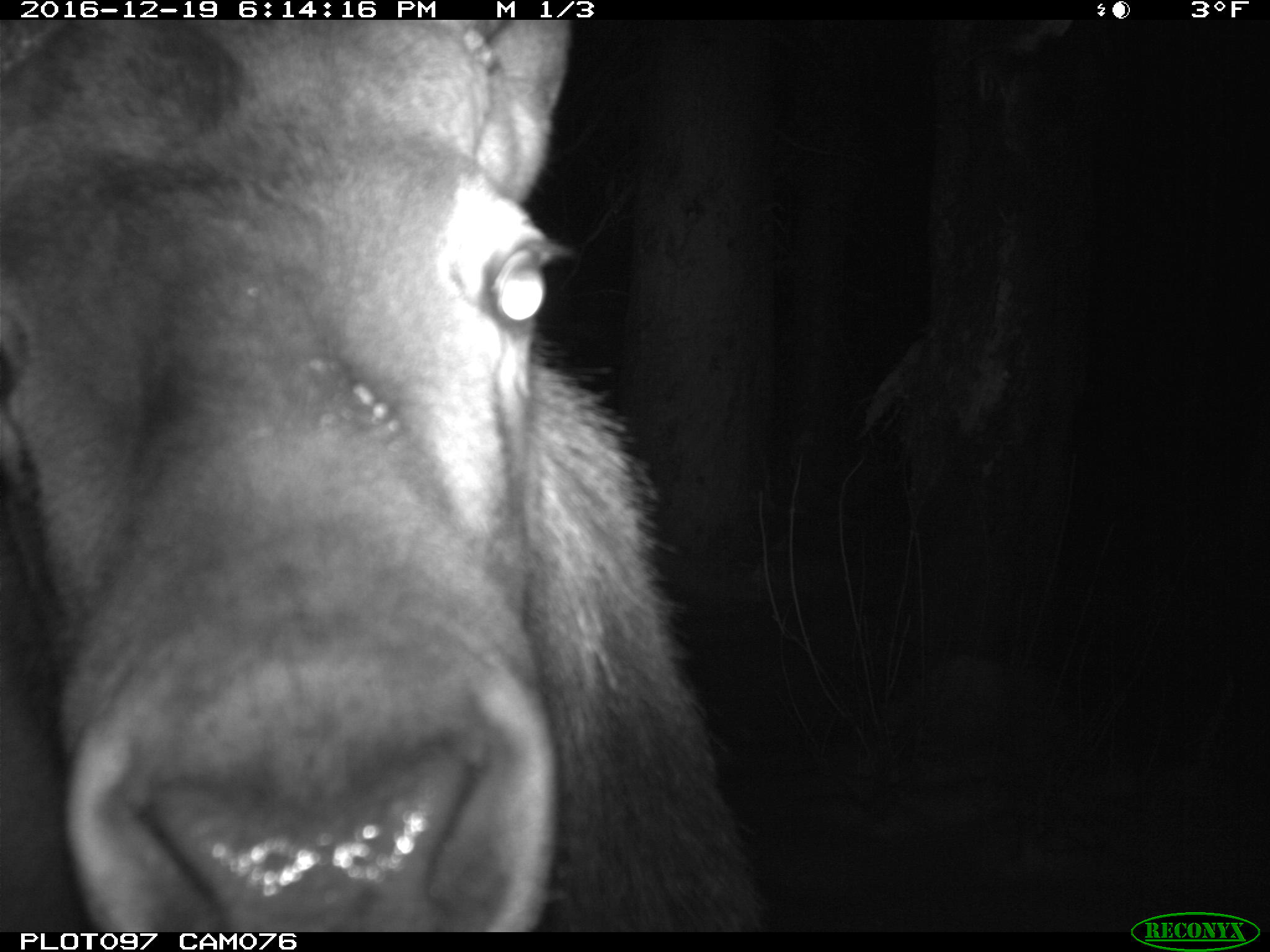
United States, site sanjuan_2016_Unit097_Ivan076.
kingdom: Animalia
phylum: Chordata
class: Mammalia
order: Artiodactyla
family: Cervidae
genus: Cervus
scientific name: Cervus elaphus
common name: red deer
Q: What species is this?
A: Cervus elaphus (red deer).